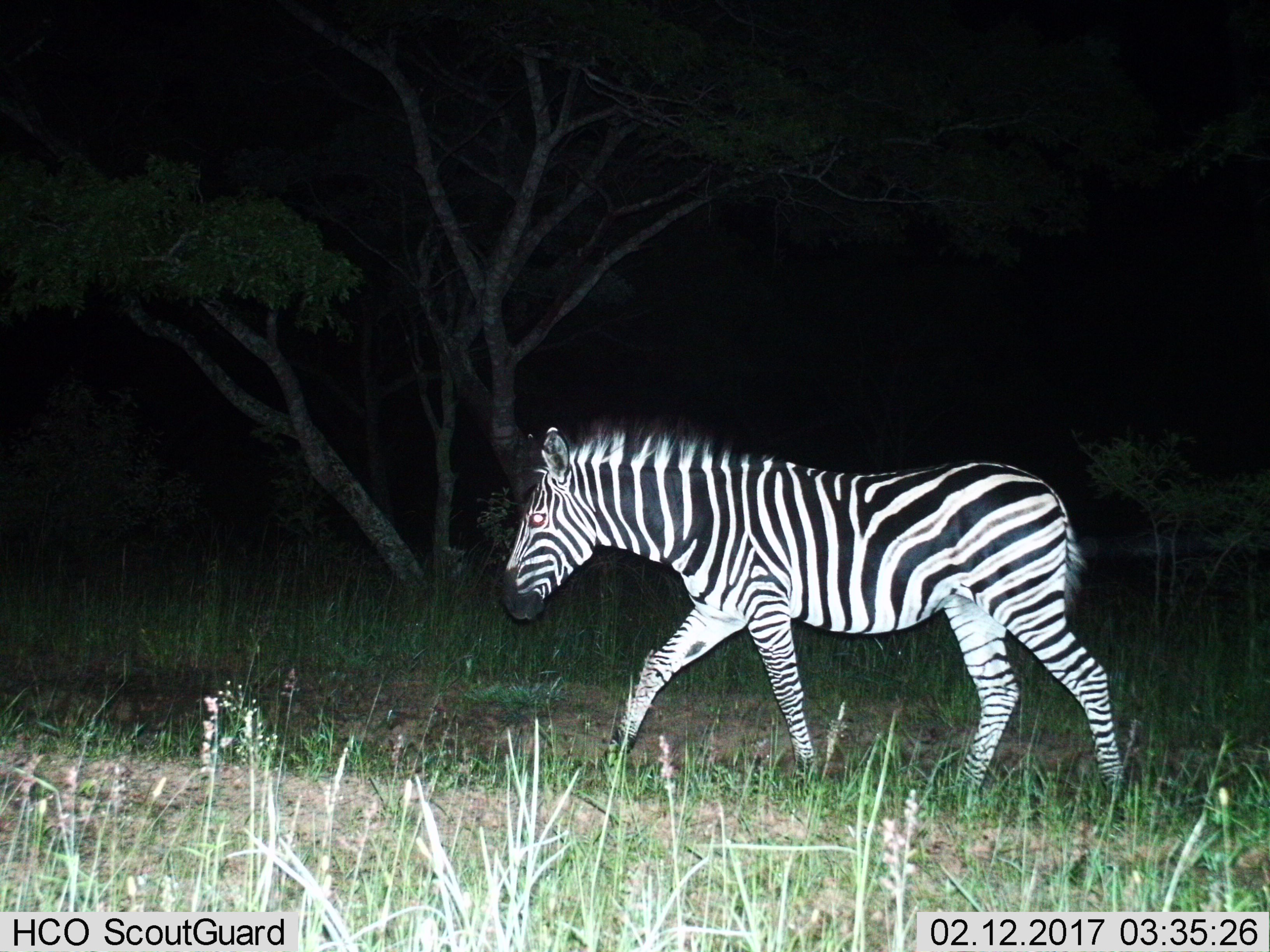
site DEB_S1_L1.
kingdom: Animalia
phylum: Chordata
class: Mammalia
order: Perissodactyla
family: Equidae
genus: Equus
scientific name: Equus quagga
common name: plains zebra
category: zebraplains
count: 1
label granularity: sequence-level